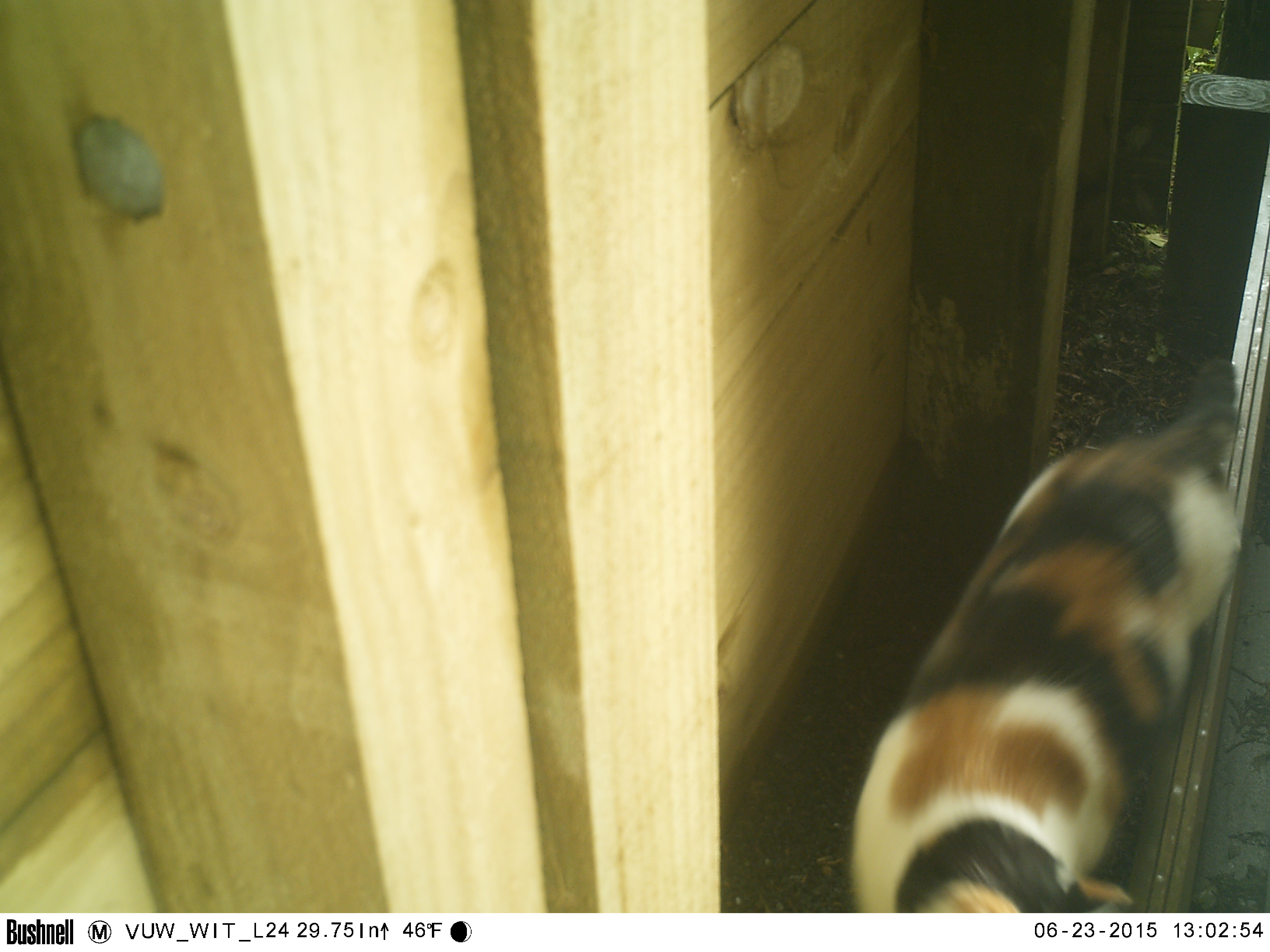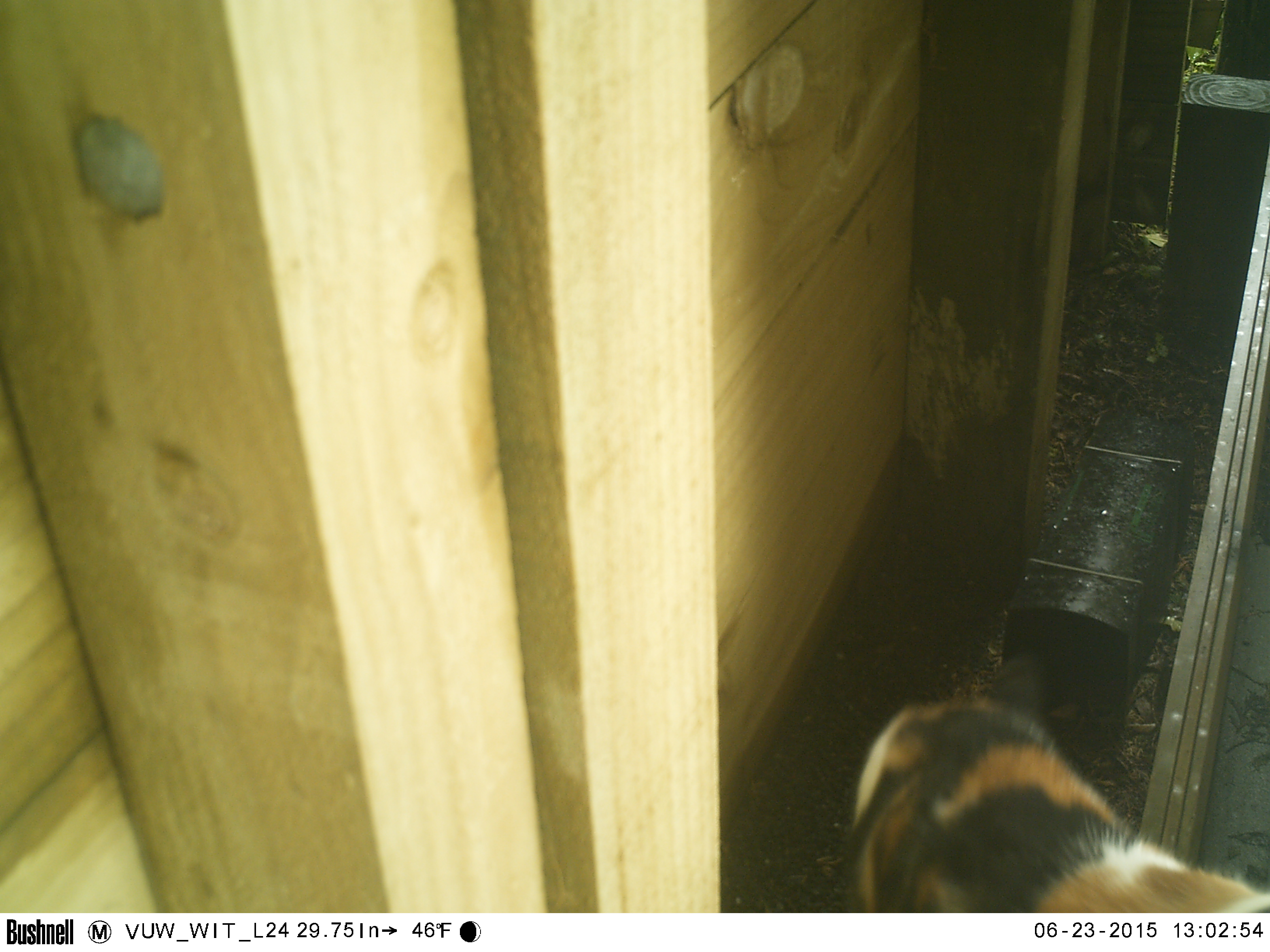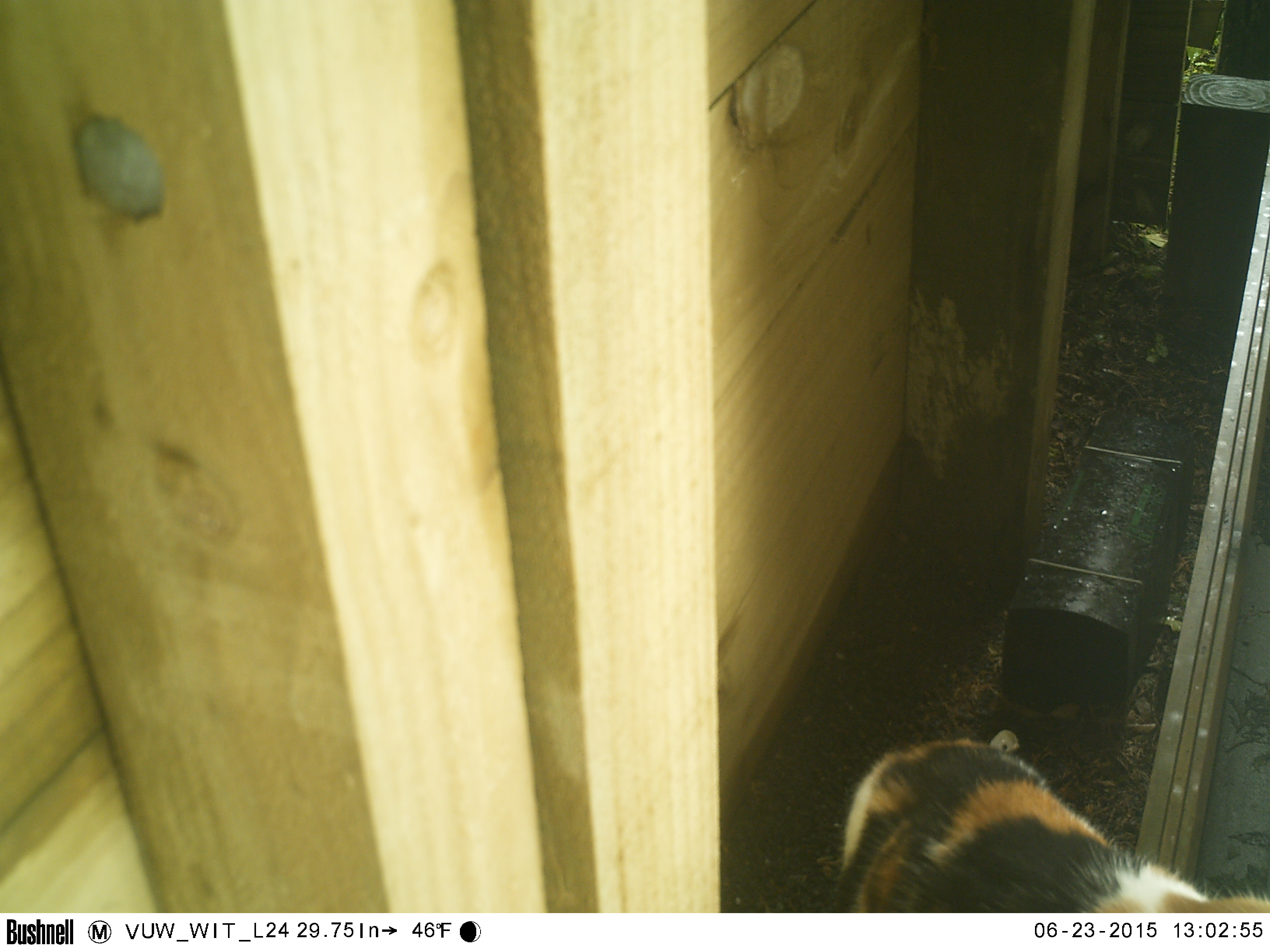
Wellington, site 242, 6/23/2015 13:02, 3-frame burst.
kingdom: Animalia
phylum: Chordata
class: Mammalia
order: Carnivora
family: Felidae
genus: Felis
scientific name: Felis catus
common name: cat